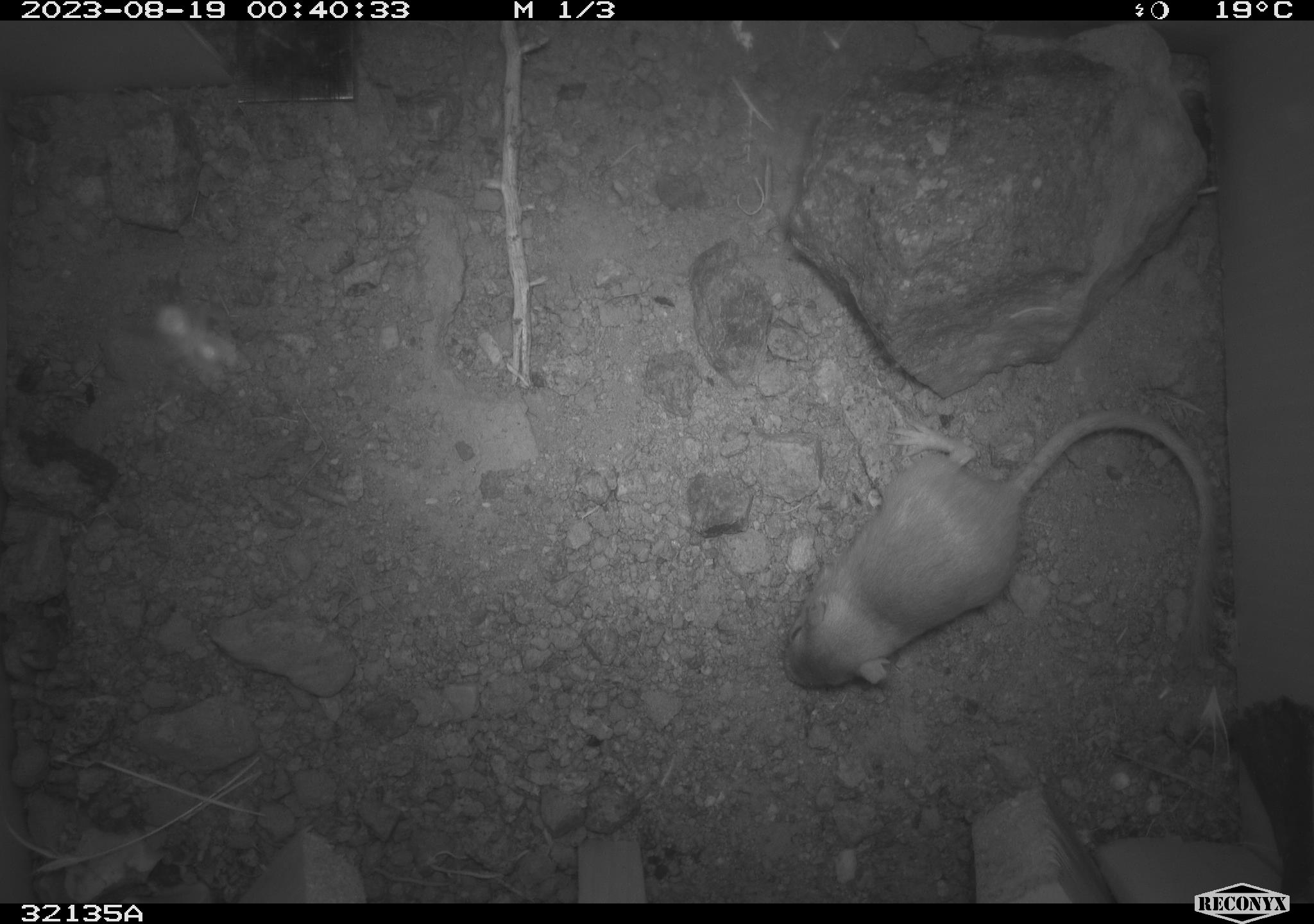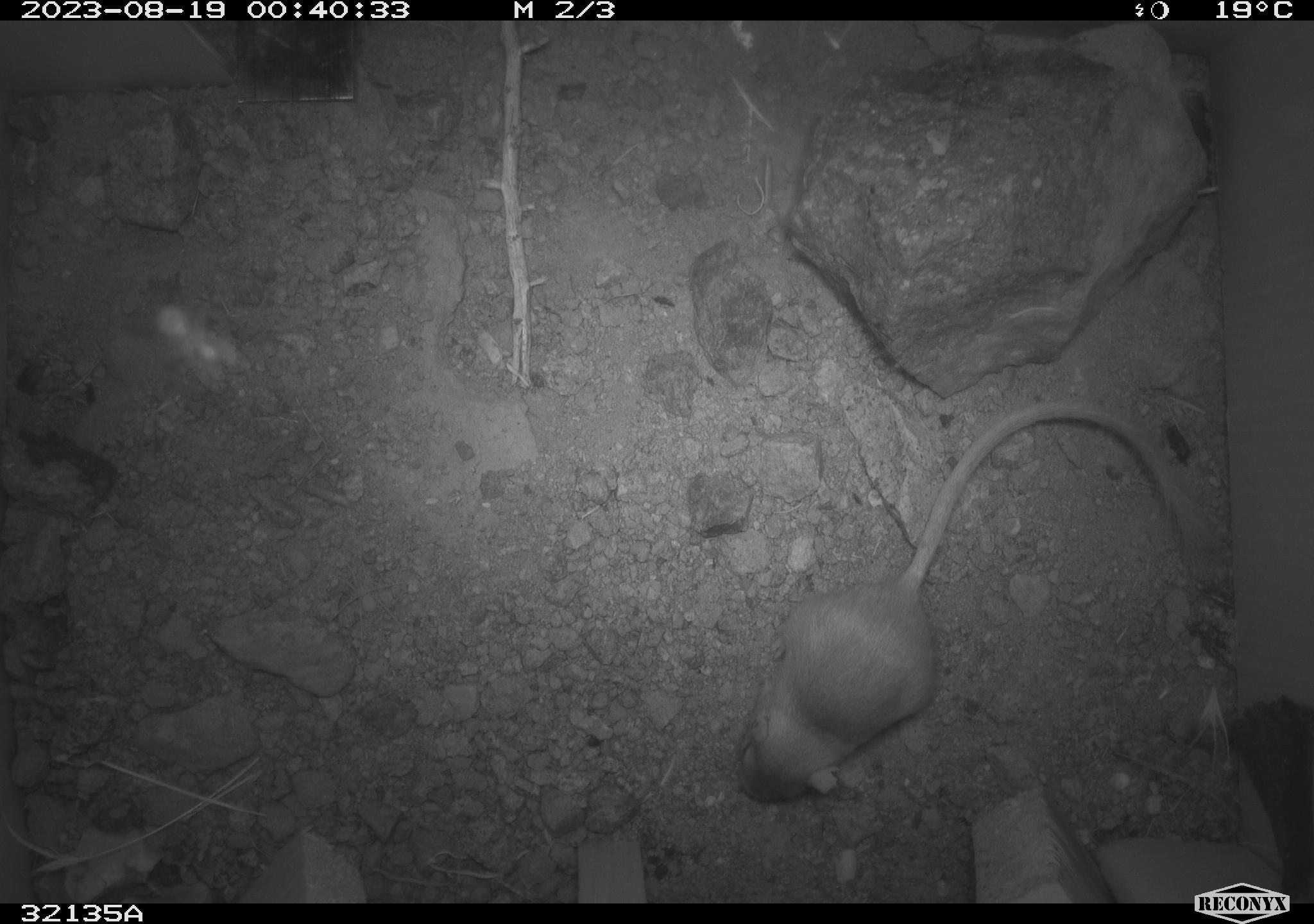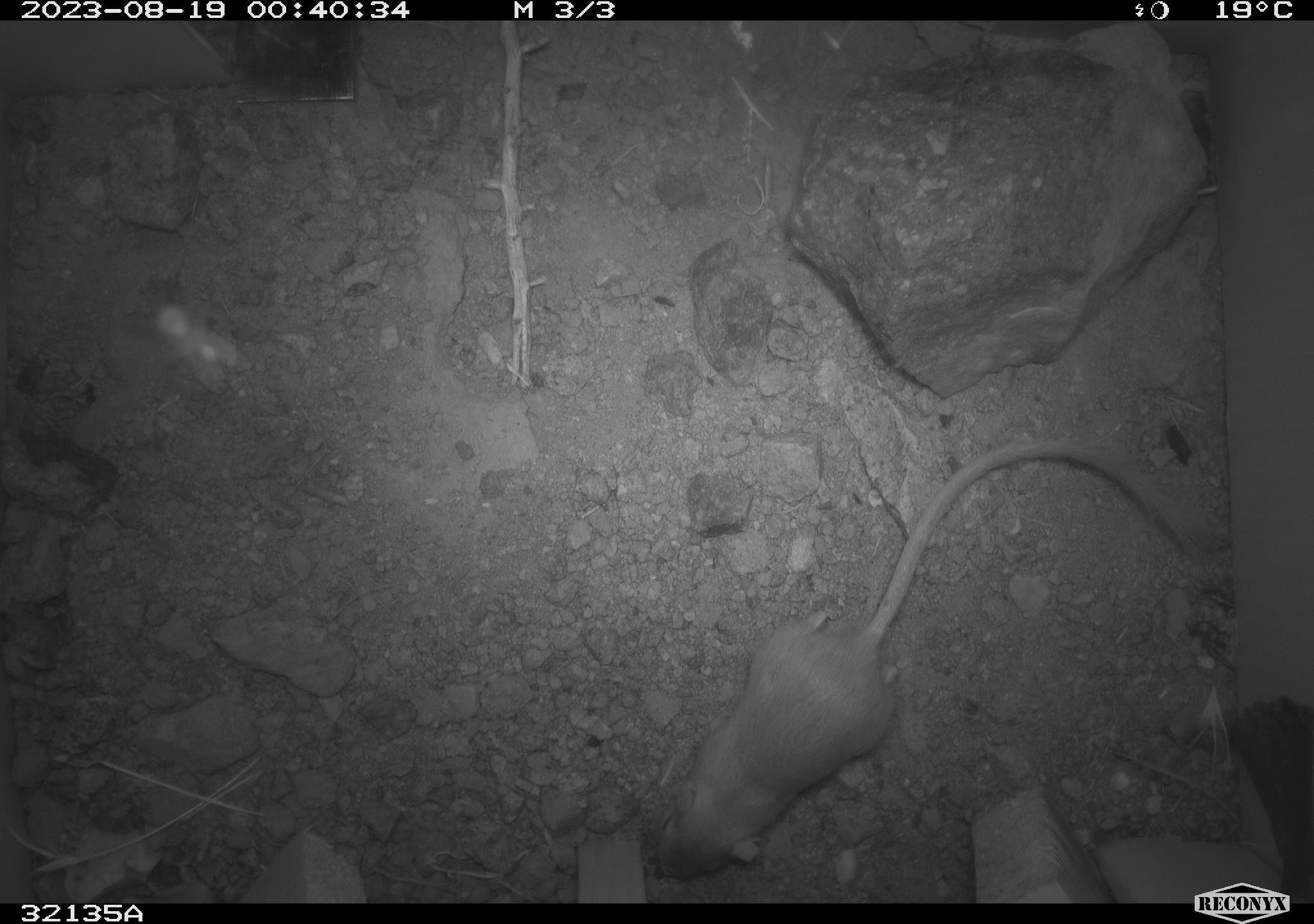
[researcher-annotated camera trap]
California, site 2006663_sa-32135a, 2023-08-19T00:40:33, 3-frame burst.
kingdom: Animalia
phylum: Chordata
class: Mammalia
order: Rodentia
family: Heteromyidae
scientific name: Heteromyidae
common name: kangaroo rats and pocket mice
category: heteromyidae family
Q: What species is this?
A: Heteromyidae family (kangaroo rats and pocket mice) (Heteromyidae).